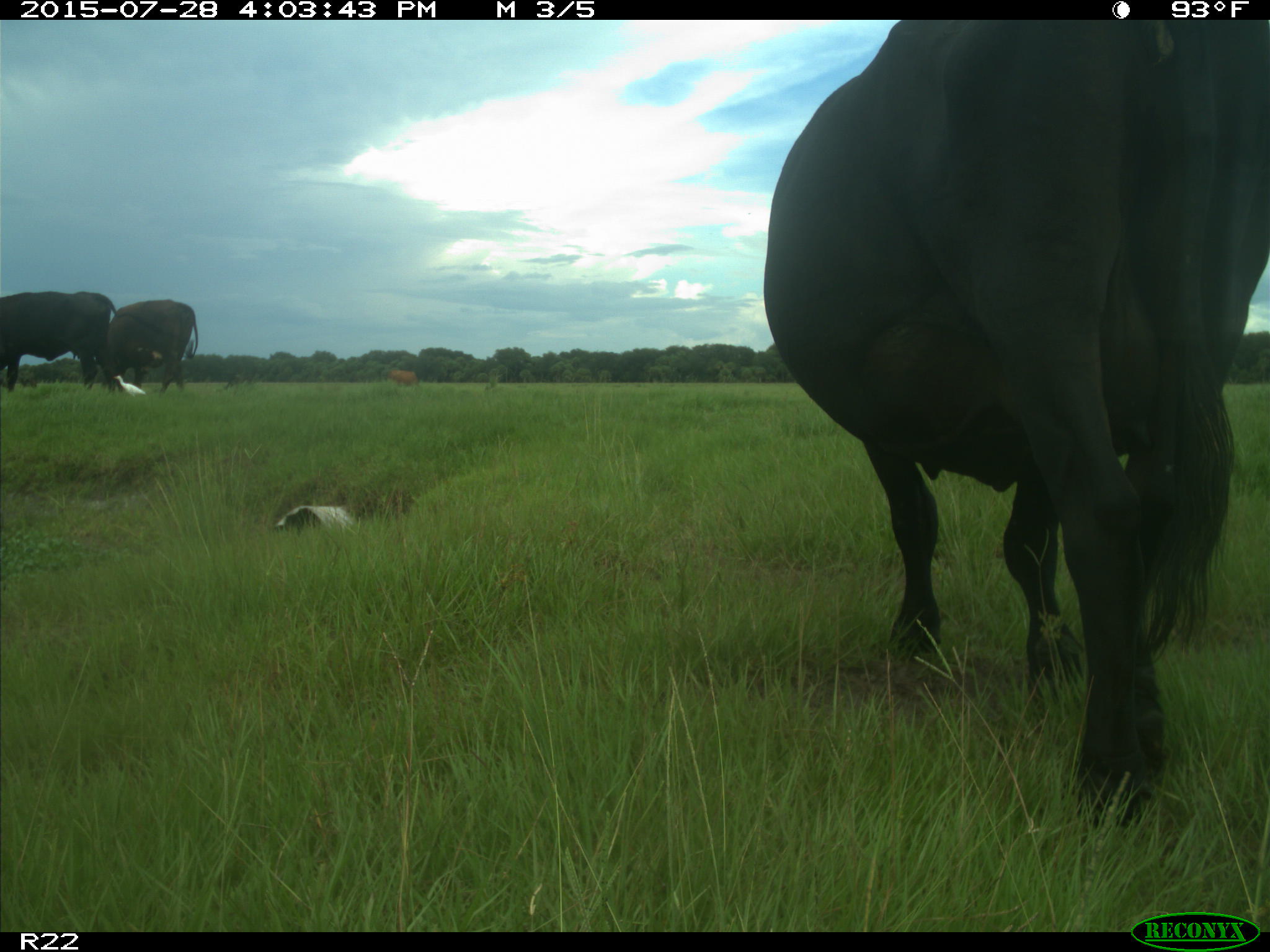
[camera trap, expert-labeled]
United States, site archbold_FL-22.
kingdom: Animalia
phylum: Chordata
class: Mammalia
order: Artiodactyla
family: Bovidae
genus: Bos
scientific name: Bos taurus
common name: domestic cow